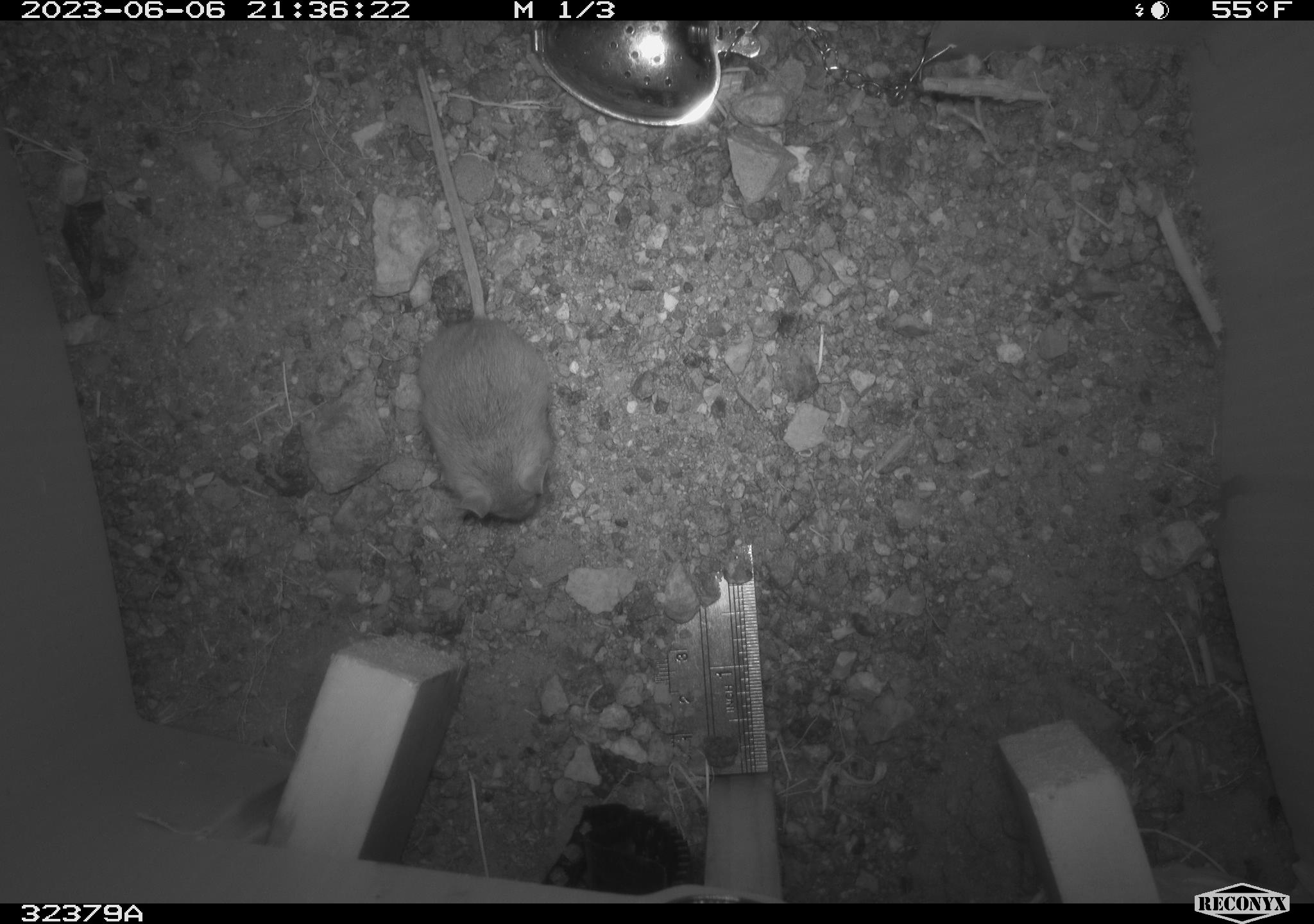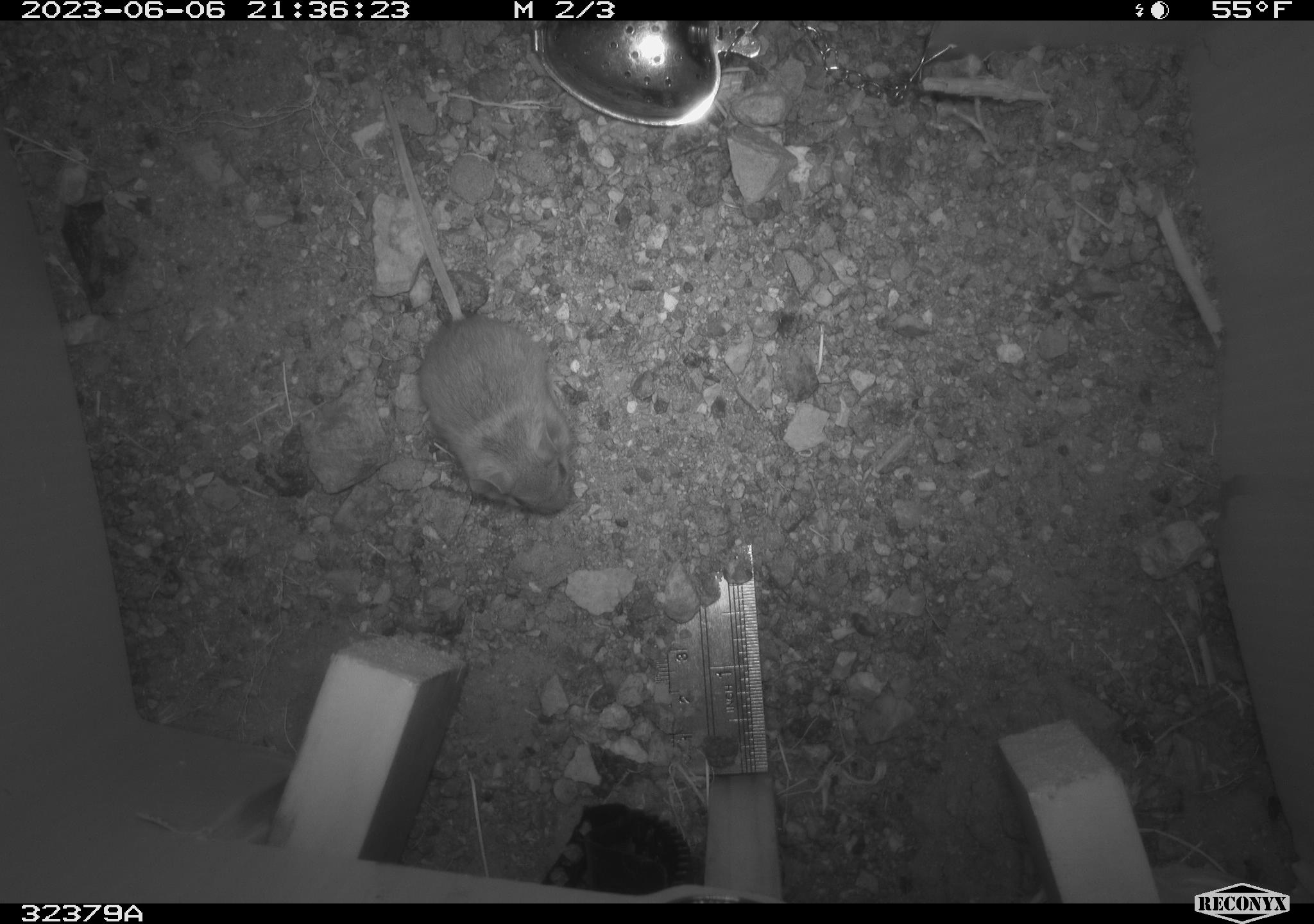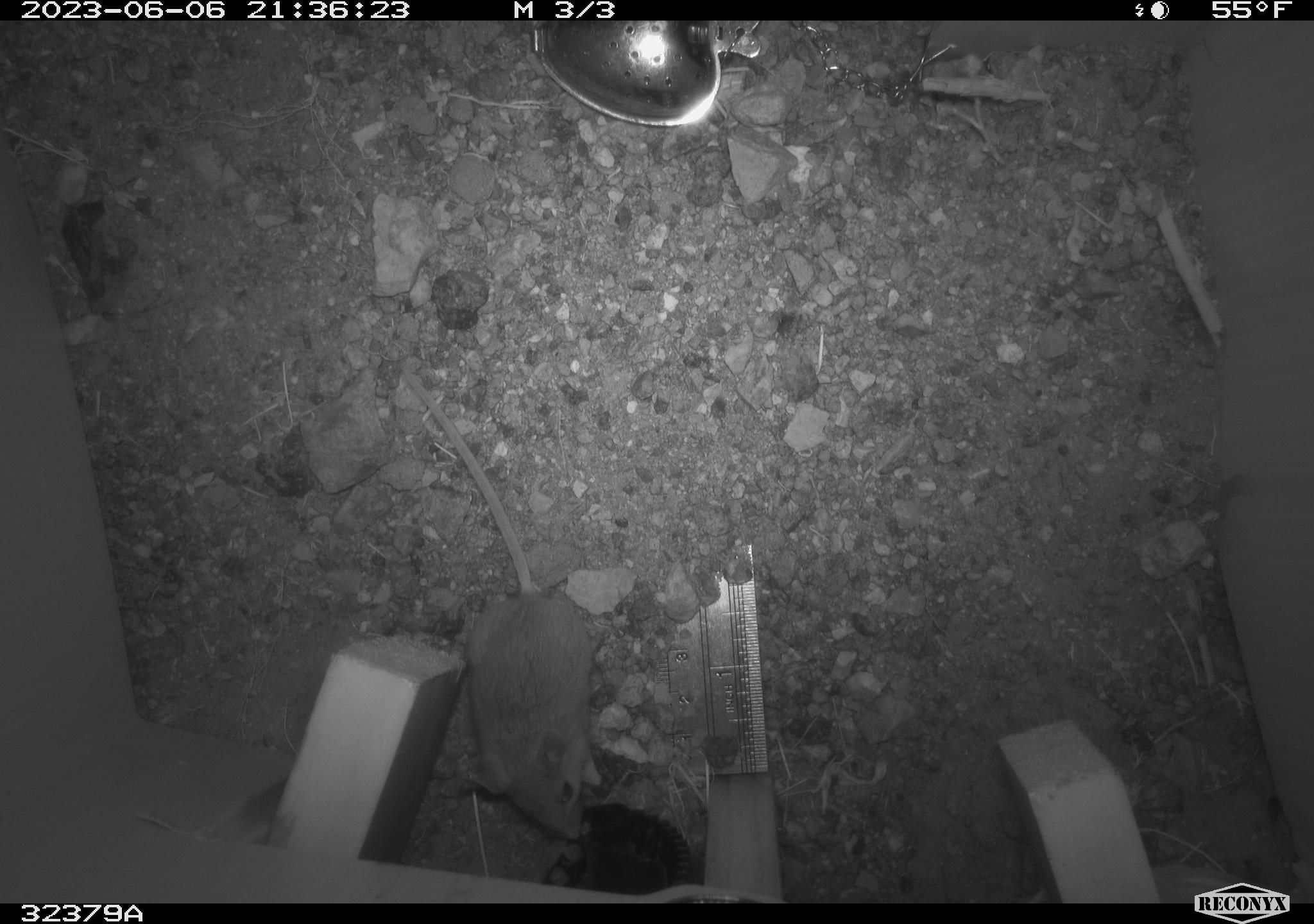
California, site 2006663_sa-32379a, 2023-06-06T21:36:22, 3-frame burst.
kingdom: Animalia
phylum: Chordata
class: Mammalia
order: Rodentia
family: Cricetidae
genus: Peromyscus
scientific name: Peromyscus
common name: deer mice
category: peromyscus species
Peromyscus species (deer mice) (Peromyscus).